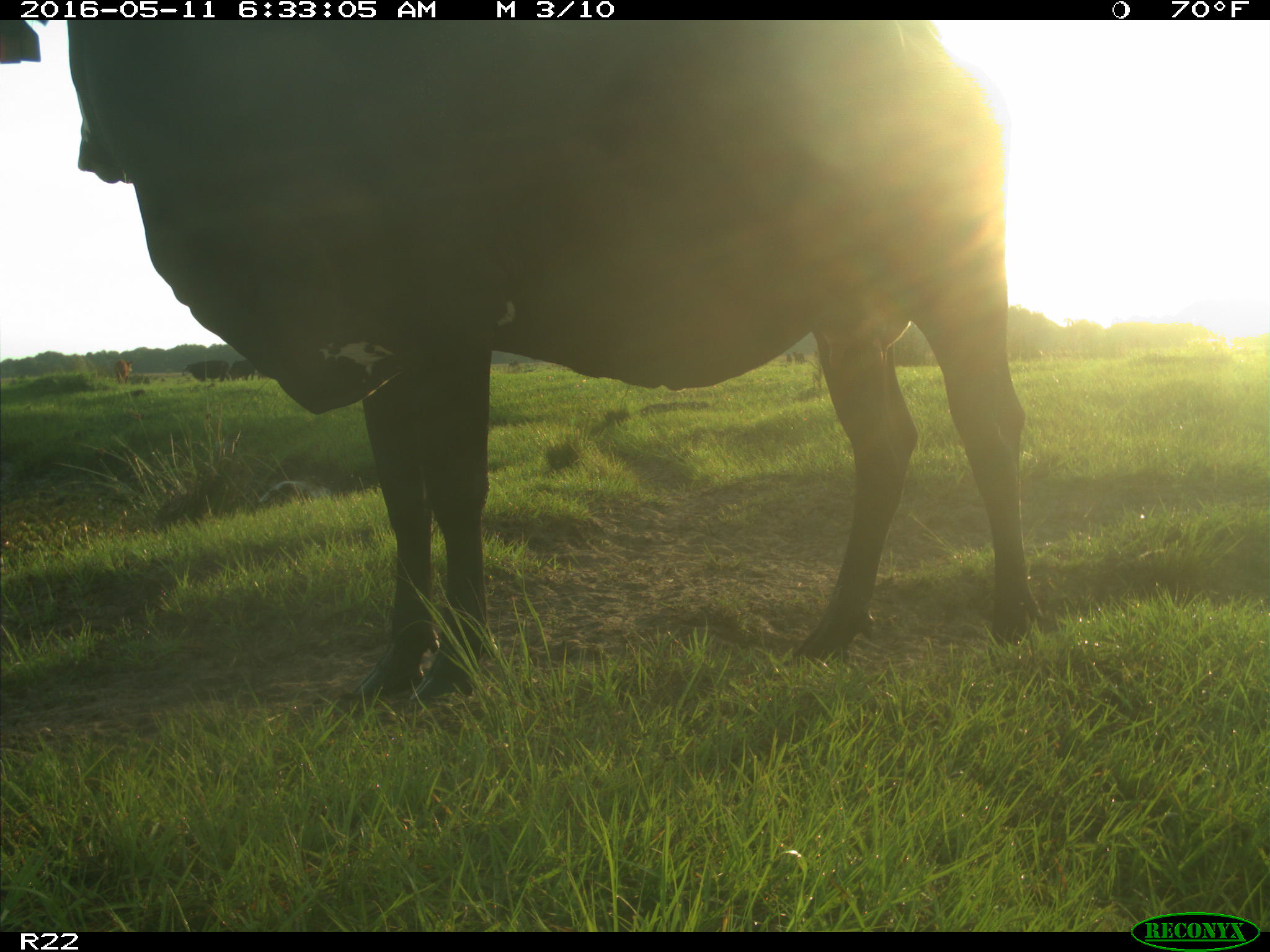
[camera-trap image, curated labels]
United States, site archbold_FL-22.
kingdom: Animalia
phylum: Chordata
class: Mammalia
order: Artiodactyla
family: Bovidae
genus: Bos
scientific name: Bos taurus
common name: domestic cow